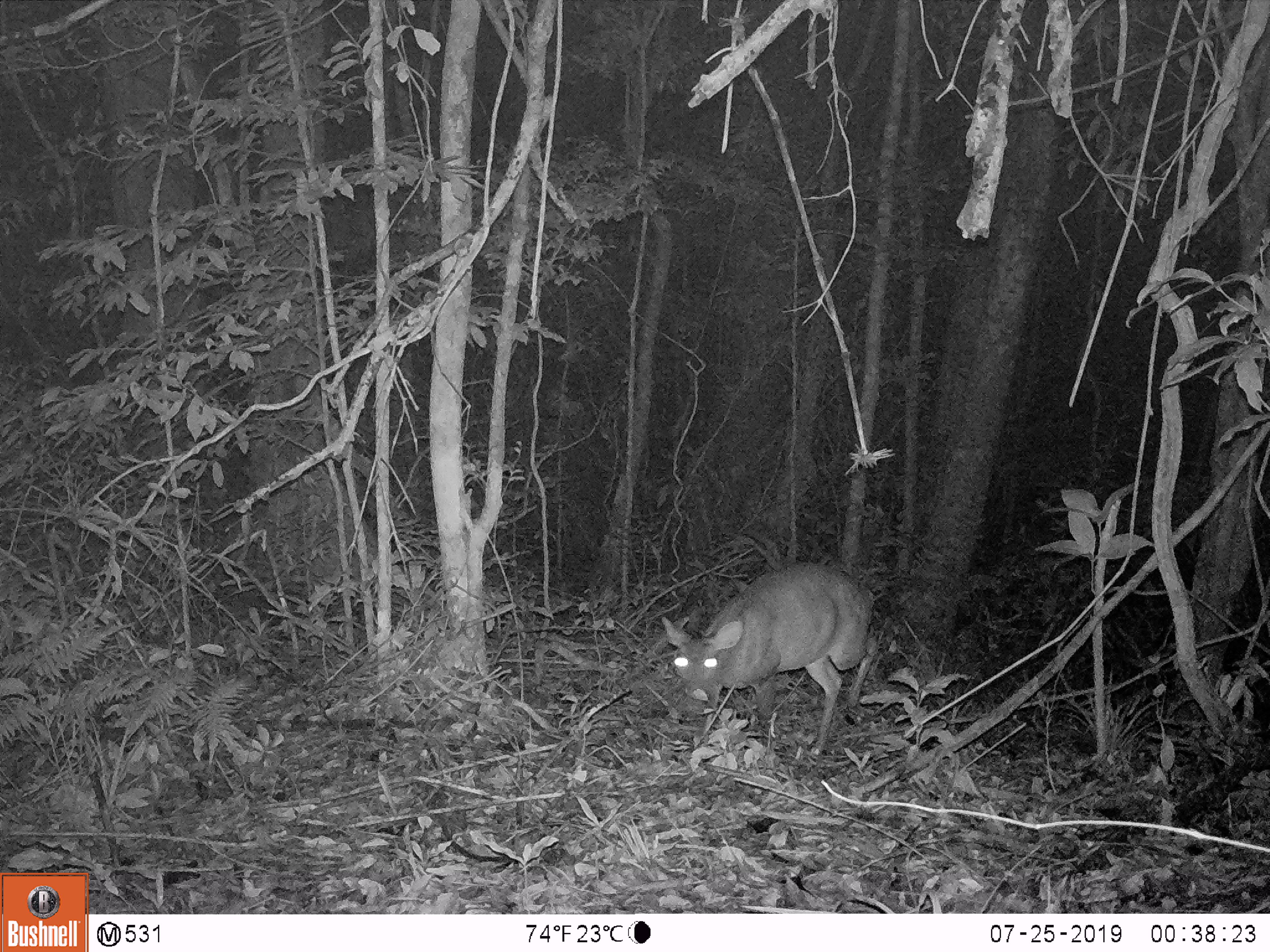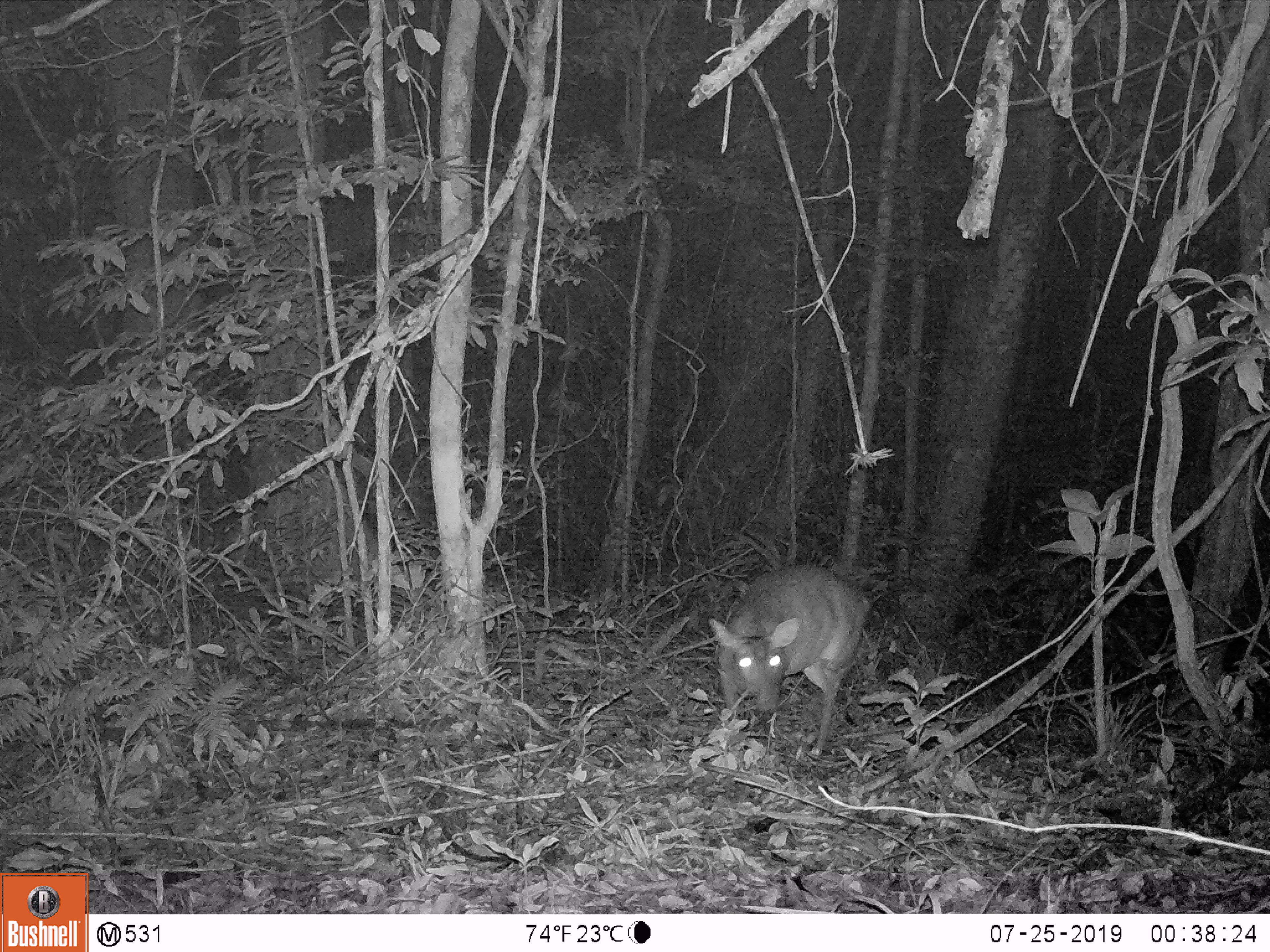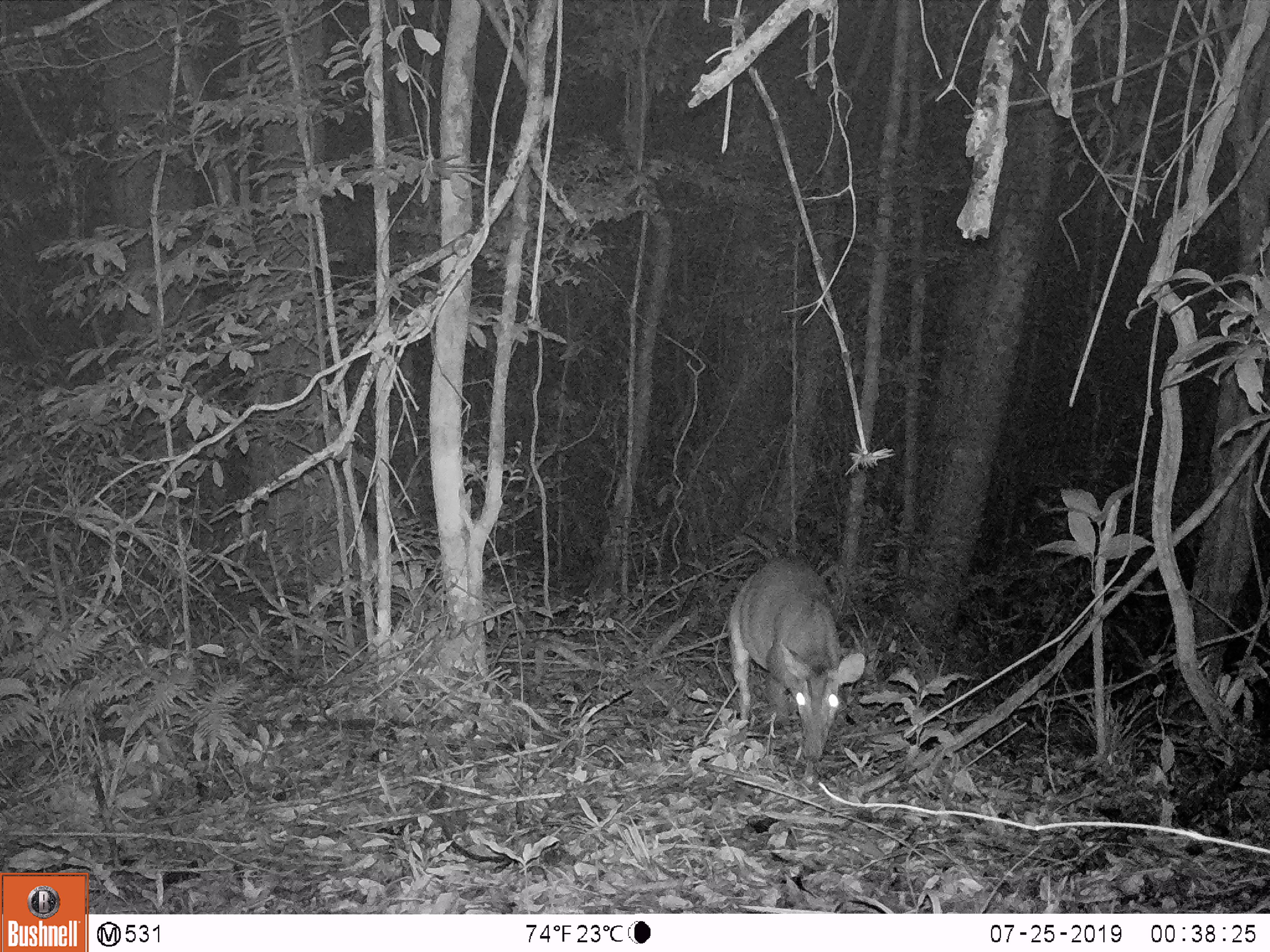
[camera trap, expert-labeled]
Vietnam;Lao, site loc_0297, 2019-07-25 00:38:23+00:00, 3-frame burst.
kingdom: Animalia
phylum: Chordata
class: Mammalia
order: Artiodactyla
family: Cervidae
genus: Muntiacus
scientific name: Muntiacus vuquangensis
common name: large-antlered muntjac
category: large antlered muntjac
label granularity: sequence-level